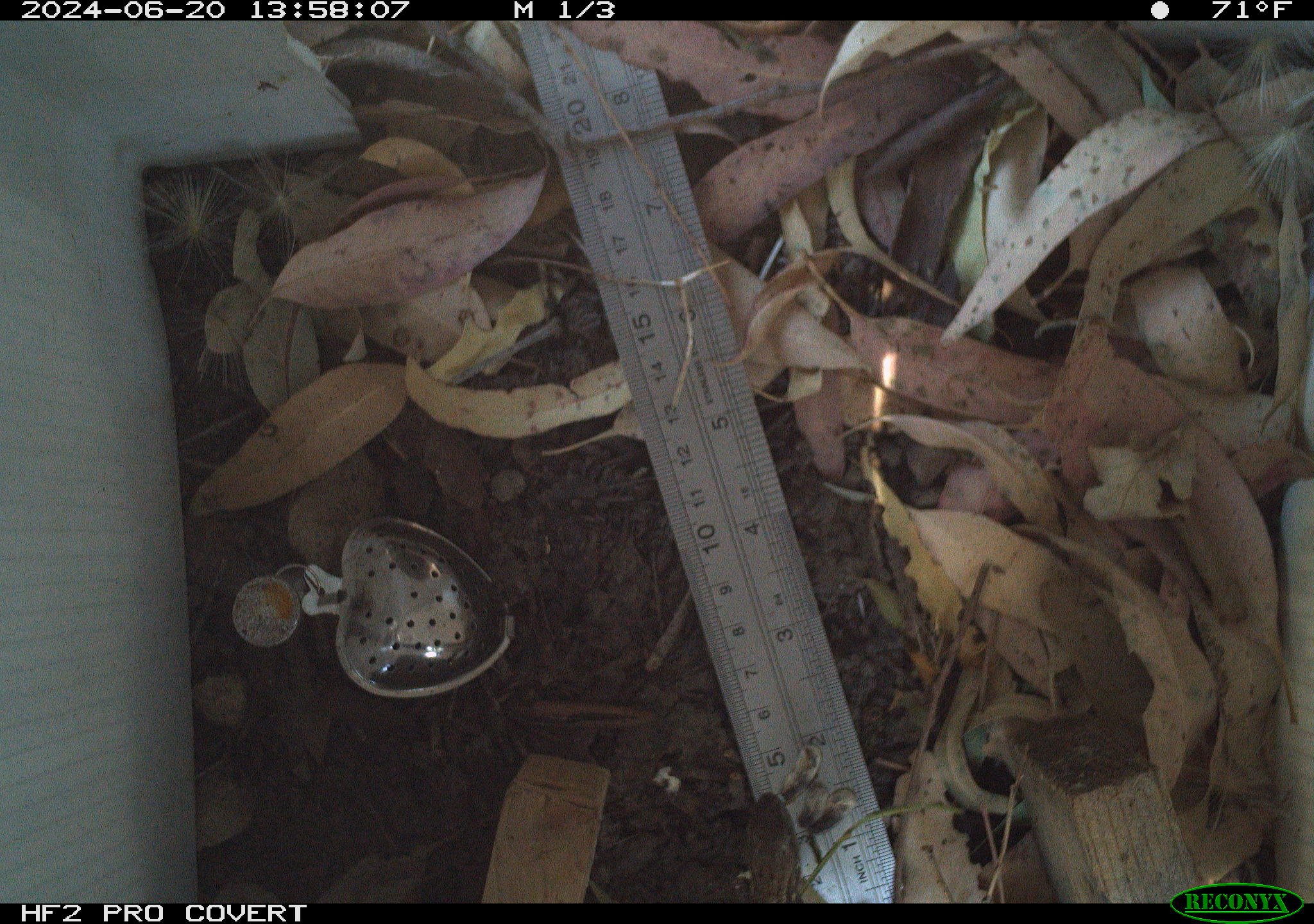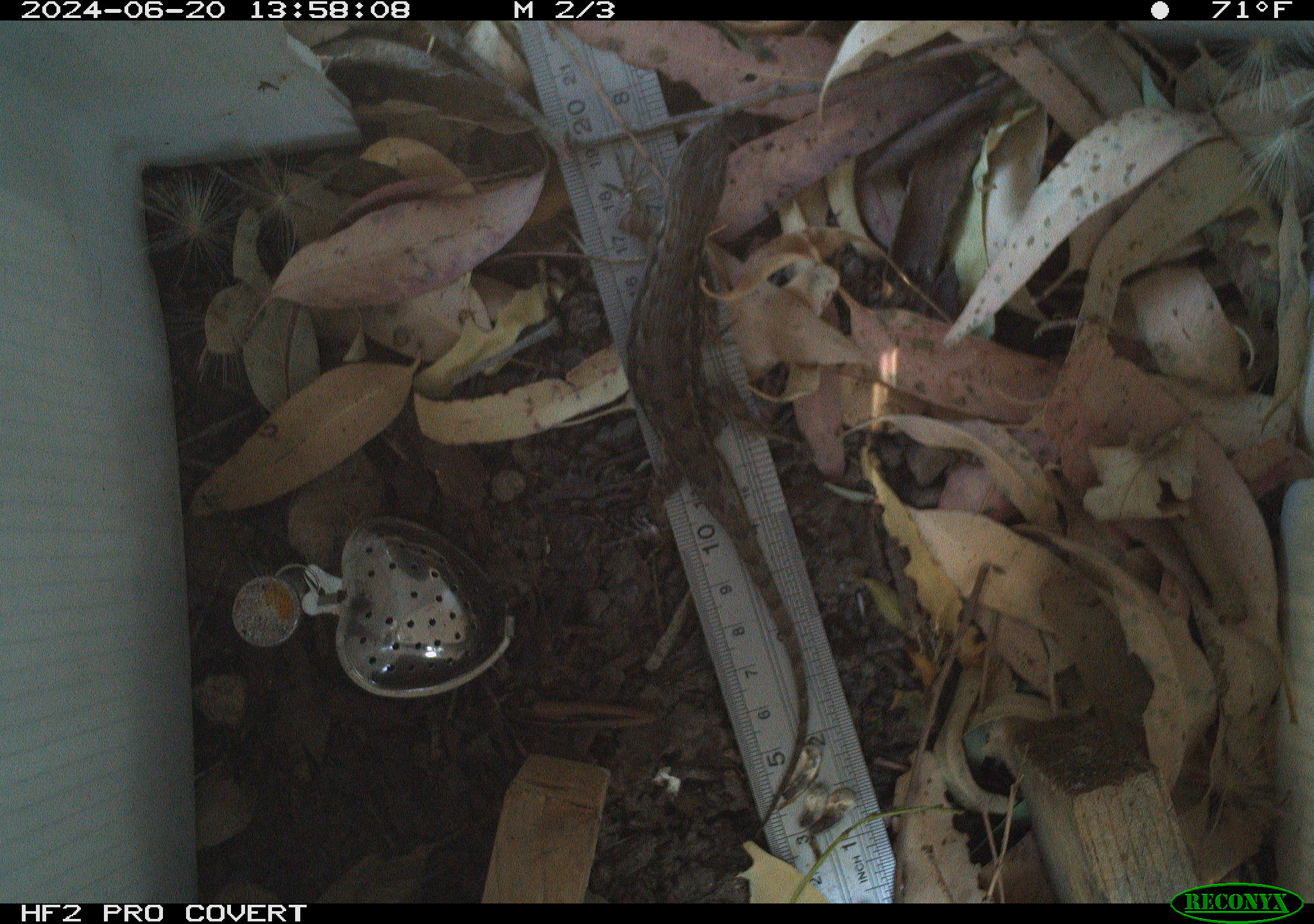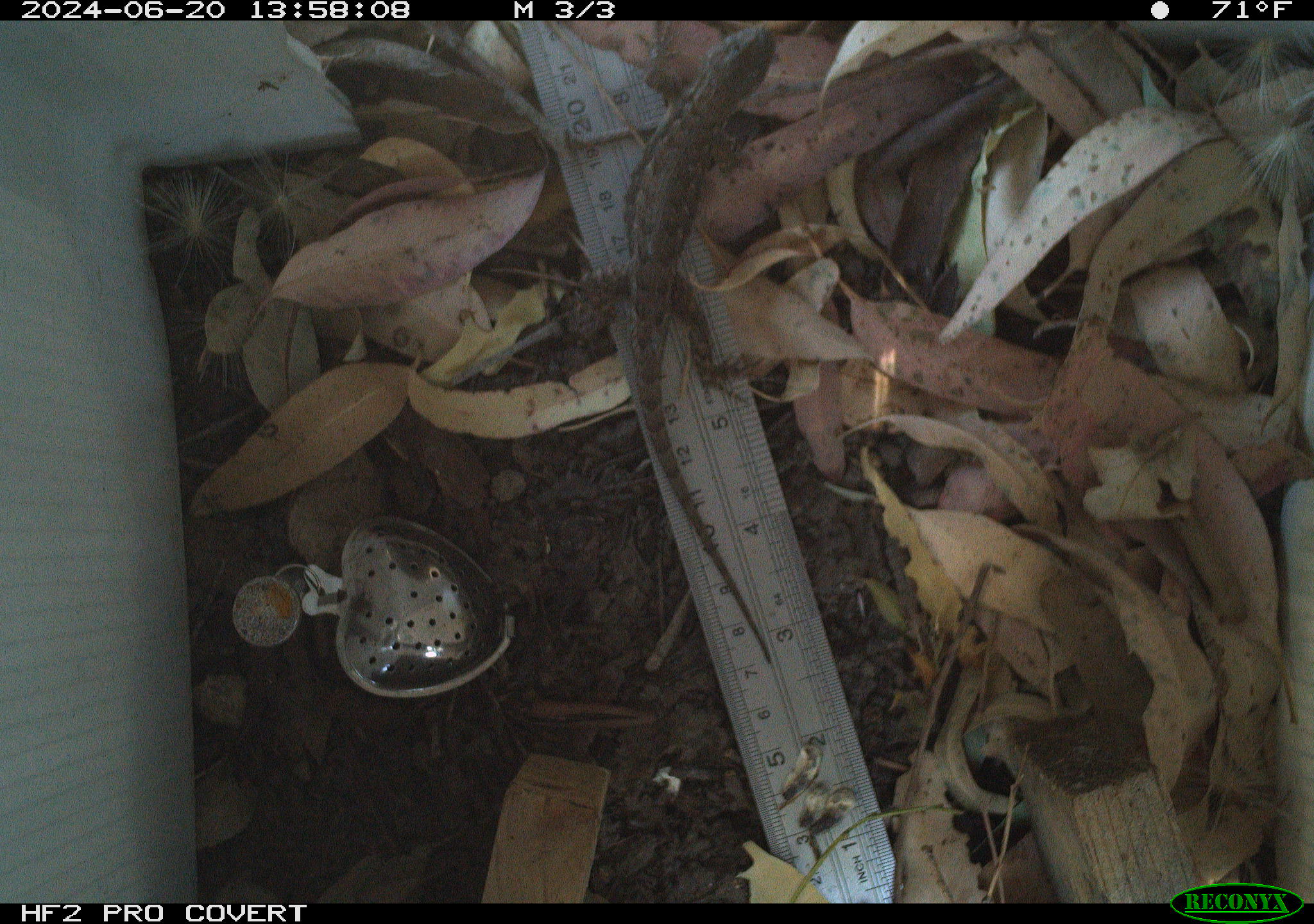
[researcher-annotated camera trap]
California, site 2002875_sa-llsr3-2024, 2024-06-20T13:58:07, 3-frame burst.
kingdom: Animalia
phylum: Chordata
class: Reptilia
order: Squamata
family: Phrynosomatidae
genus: Sceloporus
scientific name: Sceloporus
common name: spiny lizards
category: sceloporus species